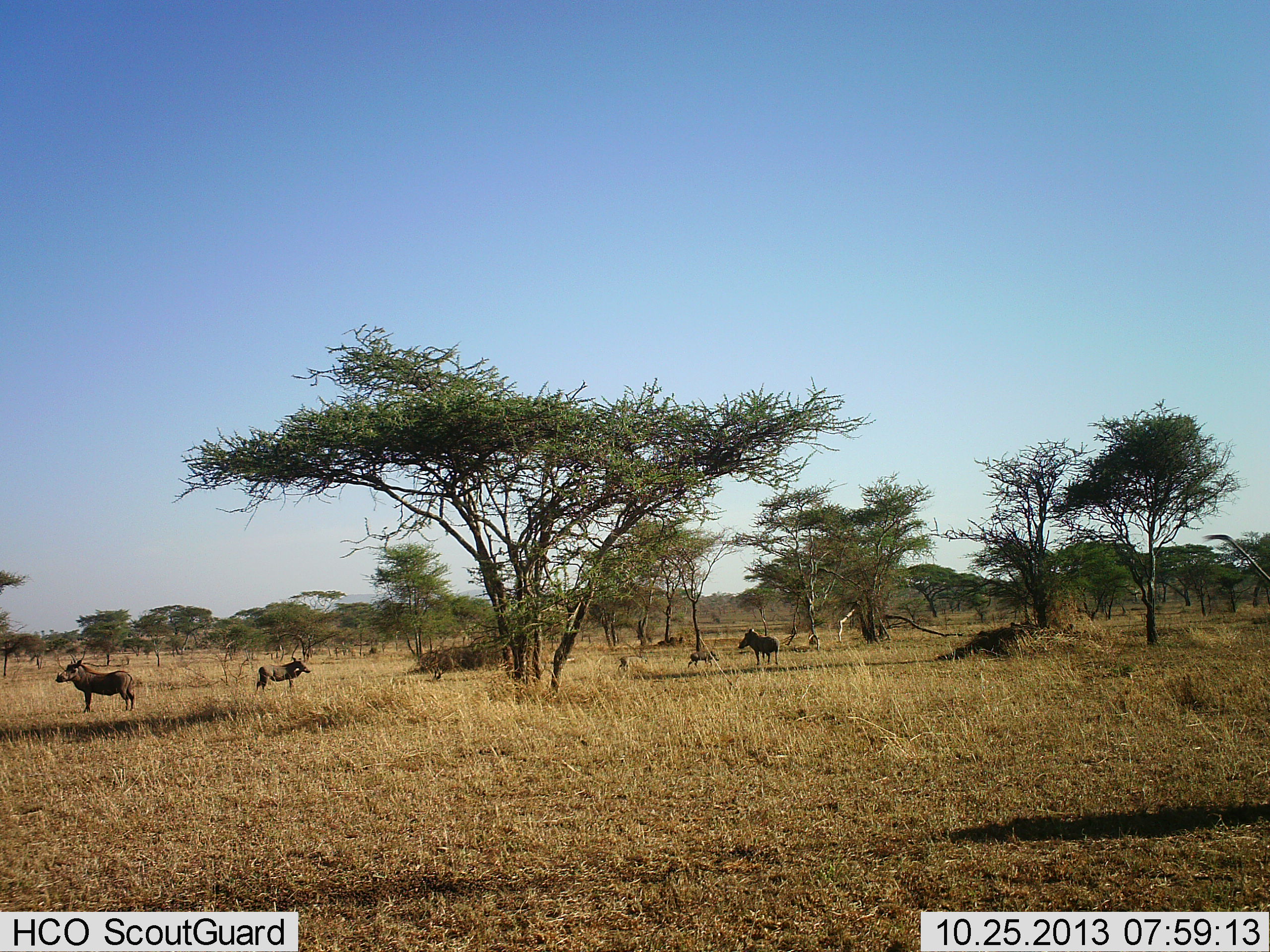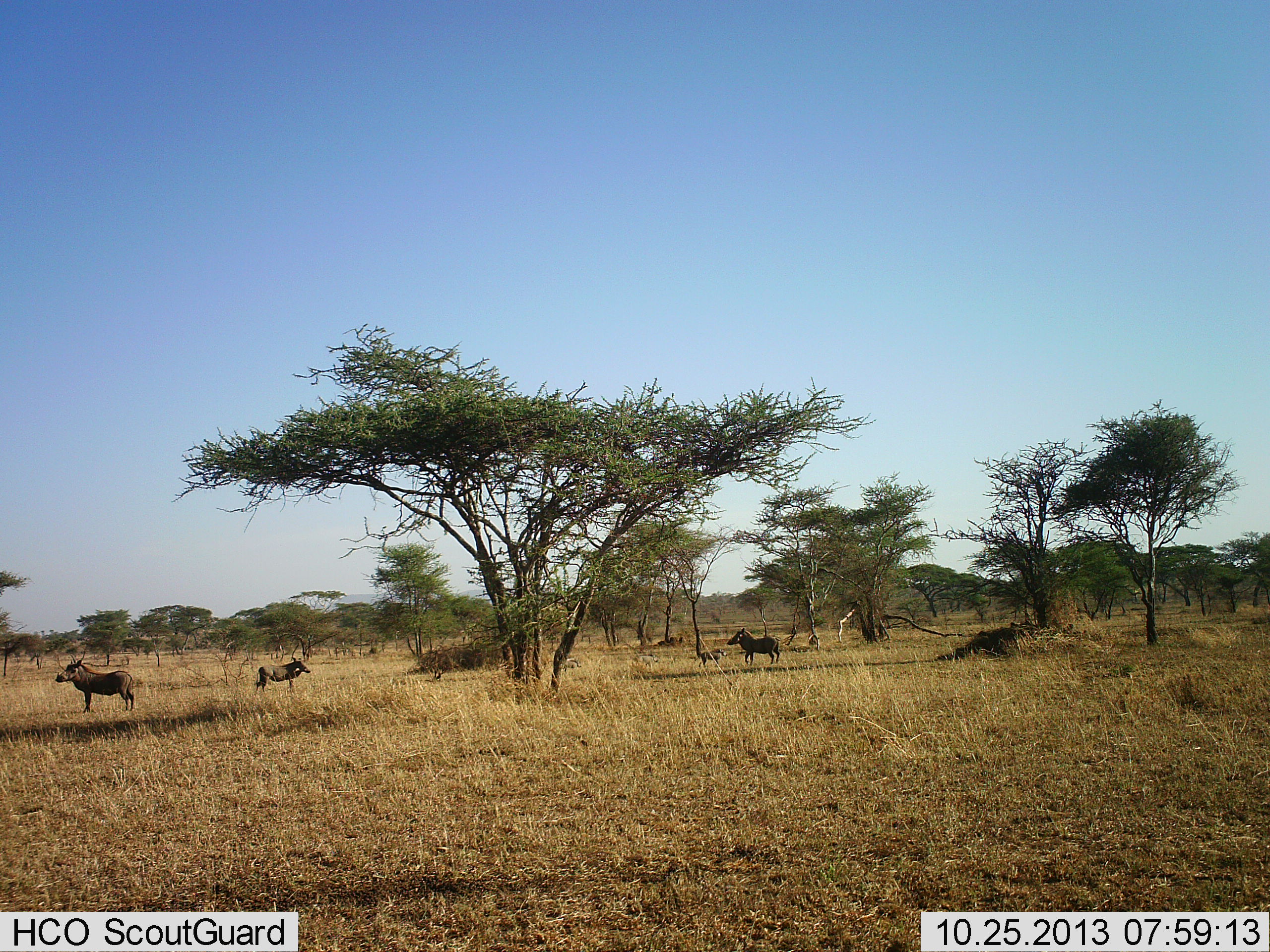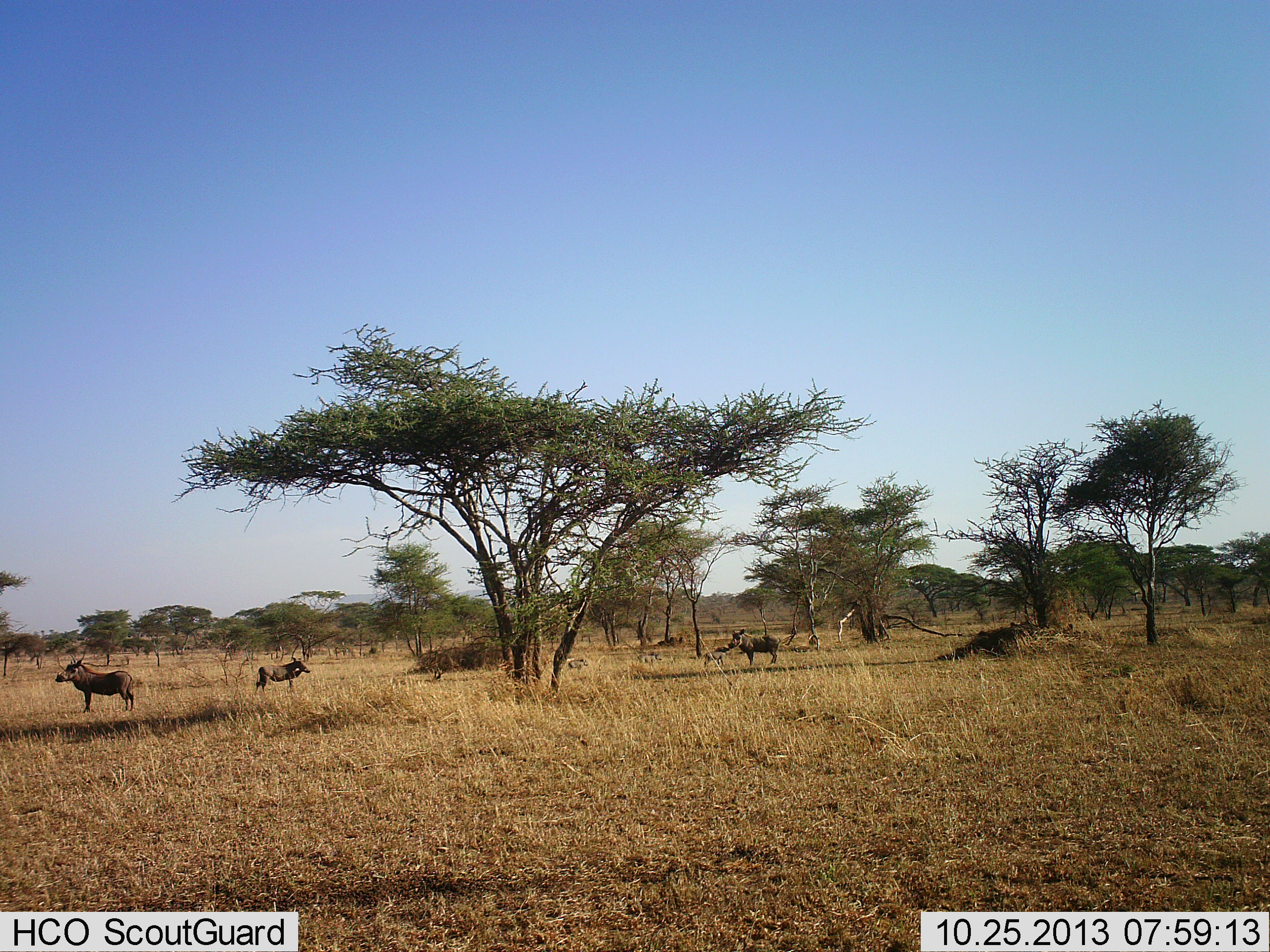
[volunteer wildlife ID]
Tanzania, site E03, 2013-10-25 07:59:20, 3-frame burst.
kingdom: Animalia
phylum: Chordata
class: Mammalia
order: Artiodactyla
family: Suidae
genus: Phacochoerus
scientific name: Phacochoerus africanus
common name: warthog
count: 6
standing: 80%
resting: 0%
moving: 80%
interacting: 0%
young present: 90%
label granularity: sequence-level